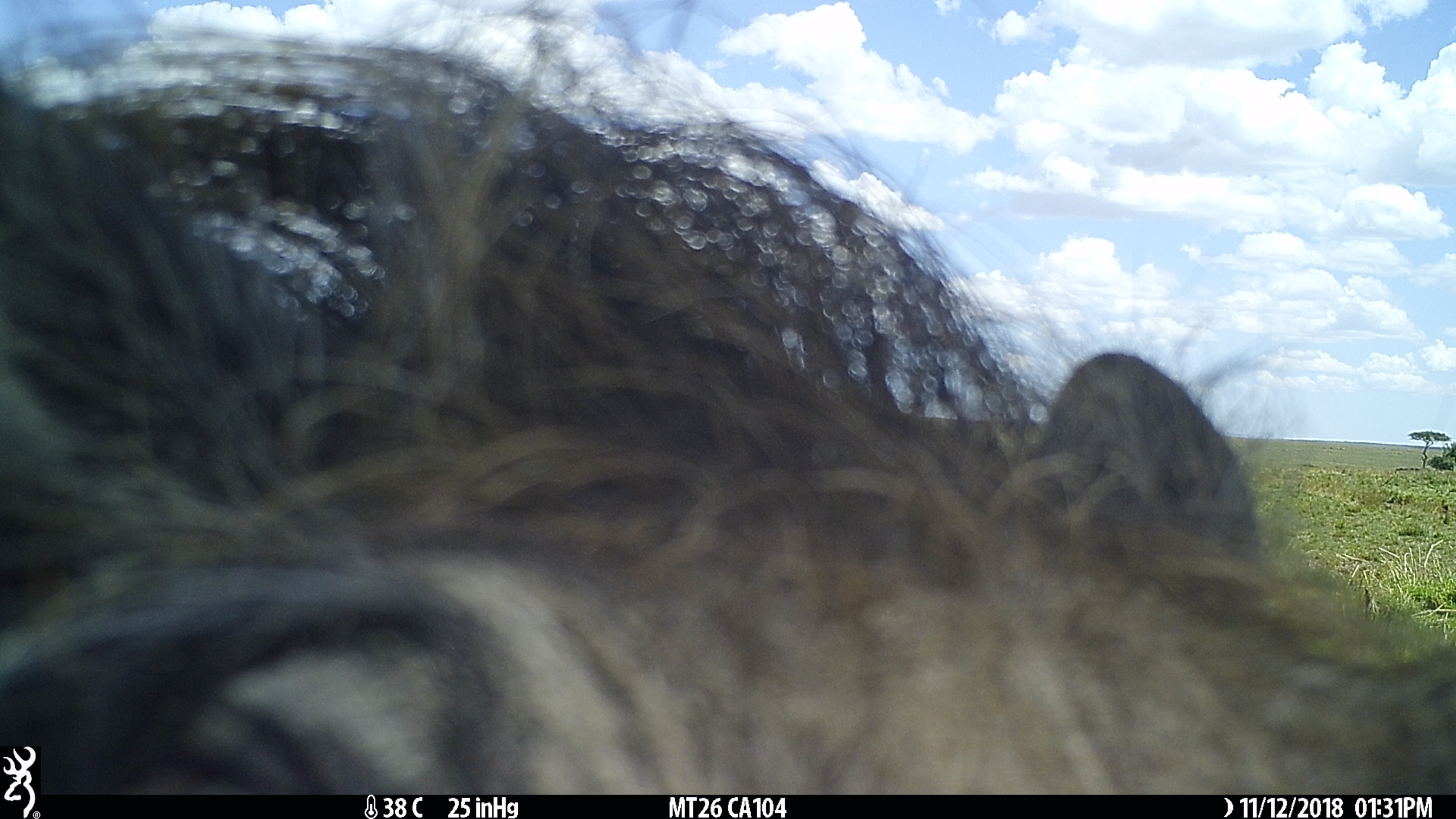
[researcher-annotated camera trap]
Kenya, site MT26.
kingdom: Animalia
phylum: Chordata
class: Mammalia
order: Artiodactyla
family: Suidae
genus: Phacochoerus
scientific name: Phacochoerus africanus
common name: common warthog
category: warthog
Warthog (common warthog) (Phacochoerus africanus).